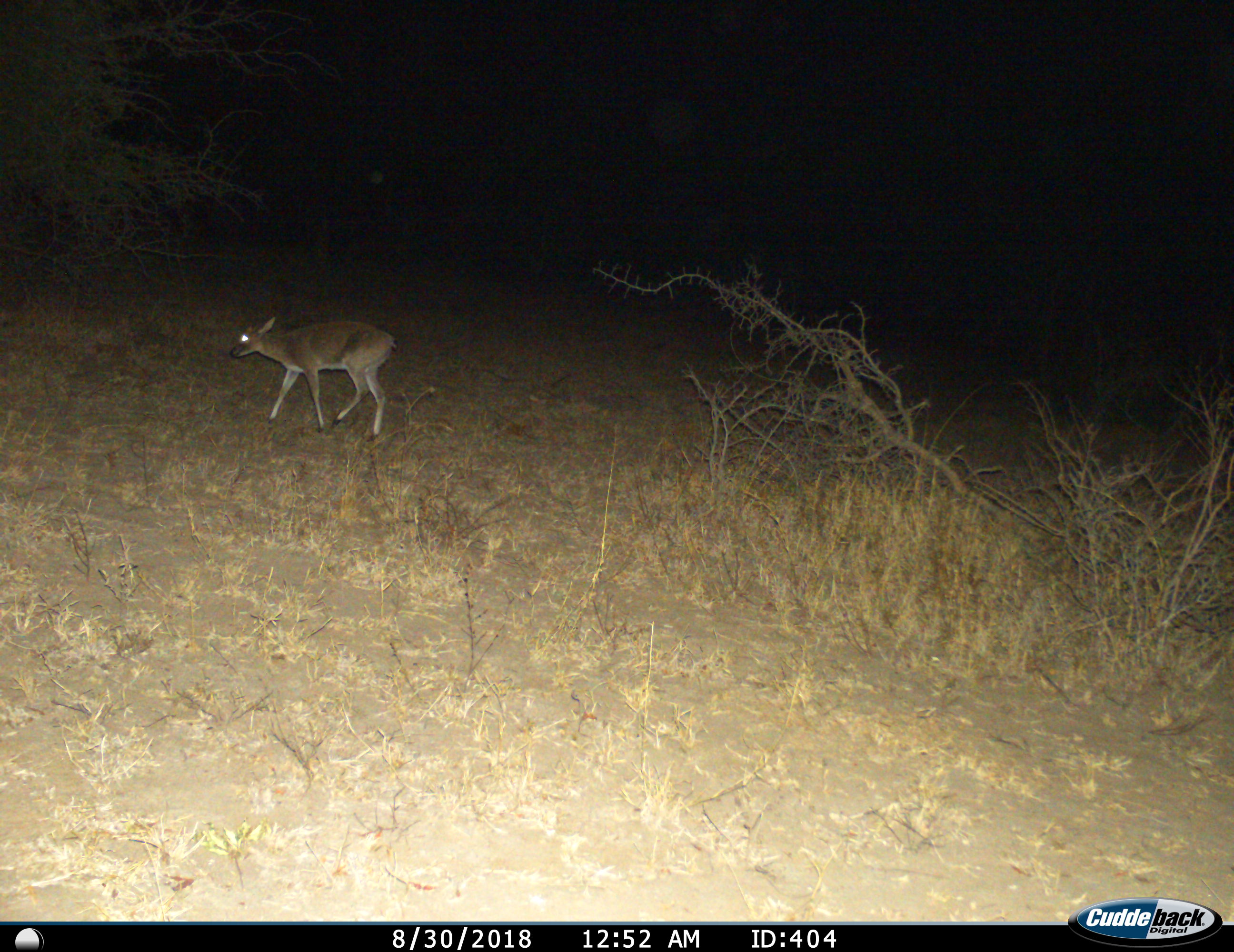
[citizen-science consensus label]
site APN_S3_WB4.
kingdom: Animalia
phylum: Chordata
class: Mammalia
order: Artiodactyla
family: Bovidae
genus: Sylvicapra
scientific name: Sylvicapra grimmia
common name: common duiker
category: duikercommongrey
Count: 1.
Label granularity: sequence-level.